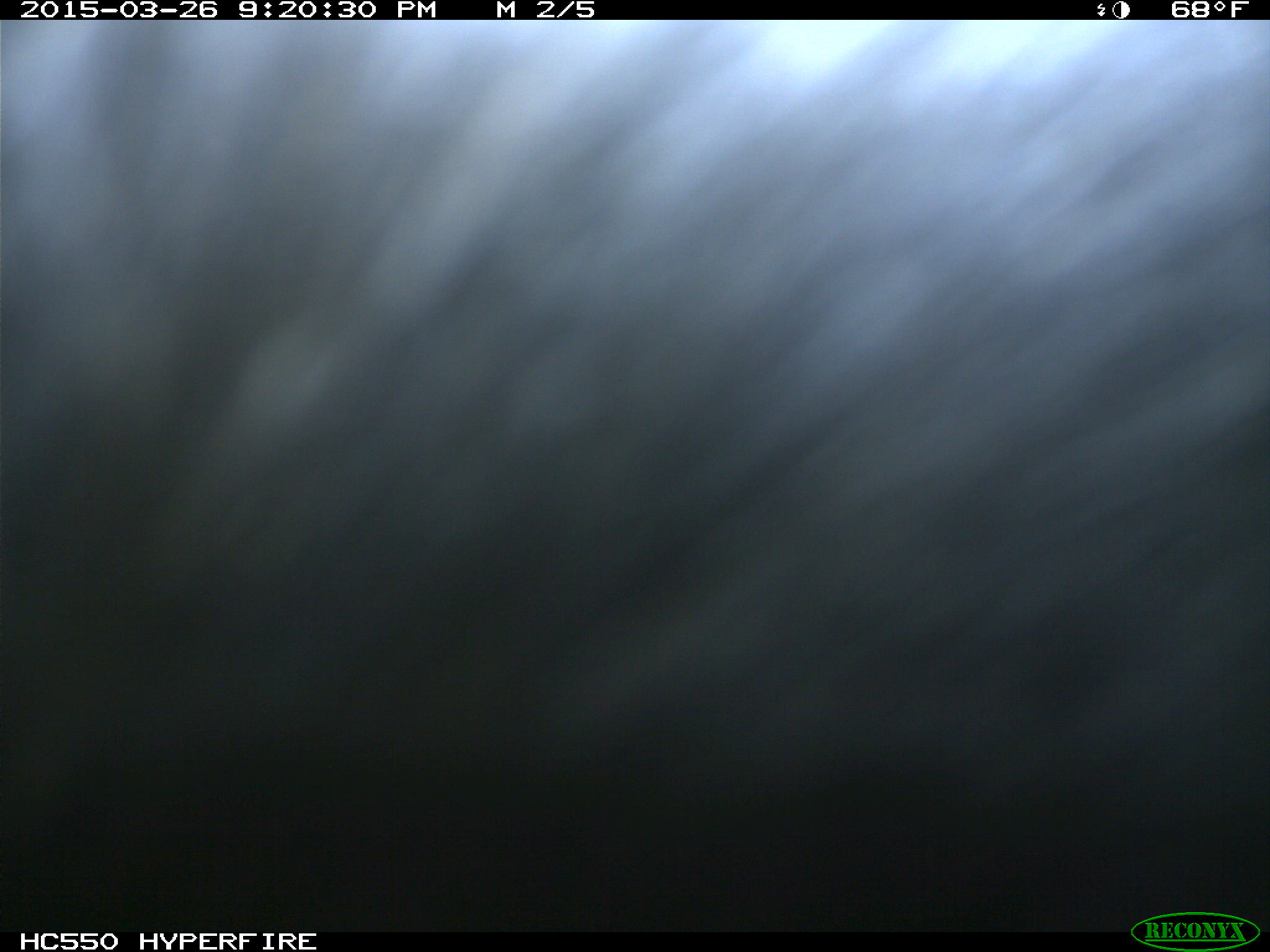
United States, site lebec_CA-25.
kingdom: Animalia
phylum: Chordata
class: Mammalia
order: Artiodactyla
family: Bovidae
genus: Bos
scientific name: Bos taurus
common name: domestic cow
Bos taurus (domestic cow).